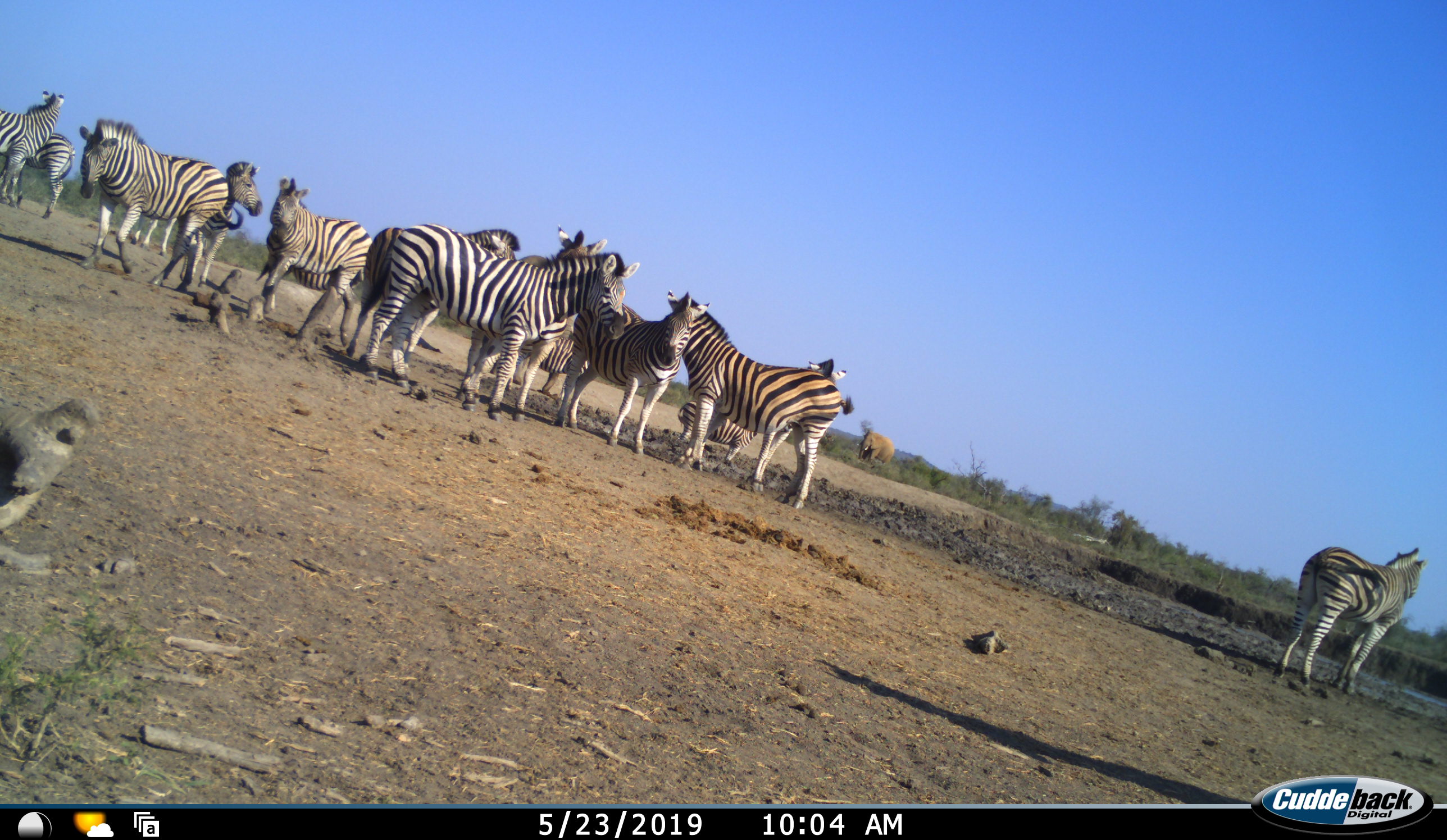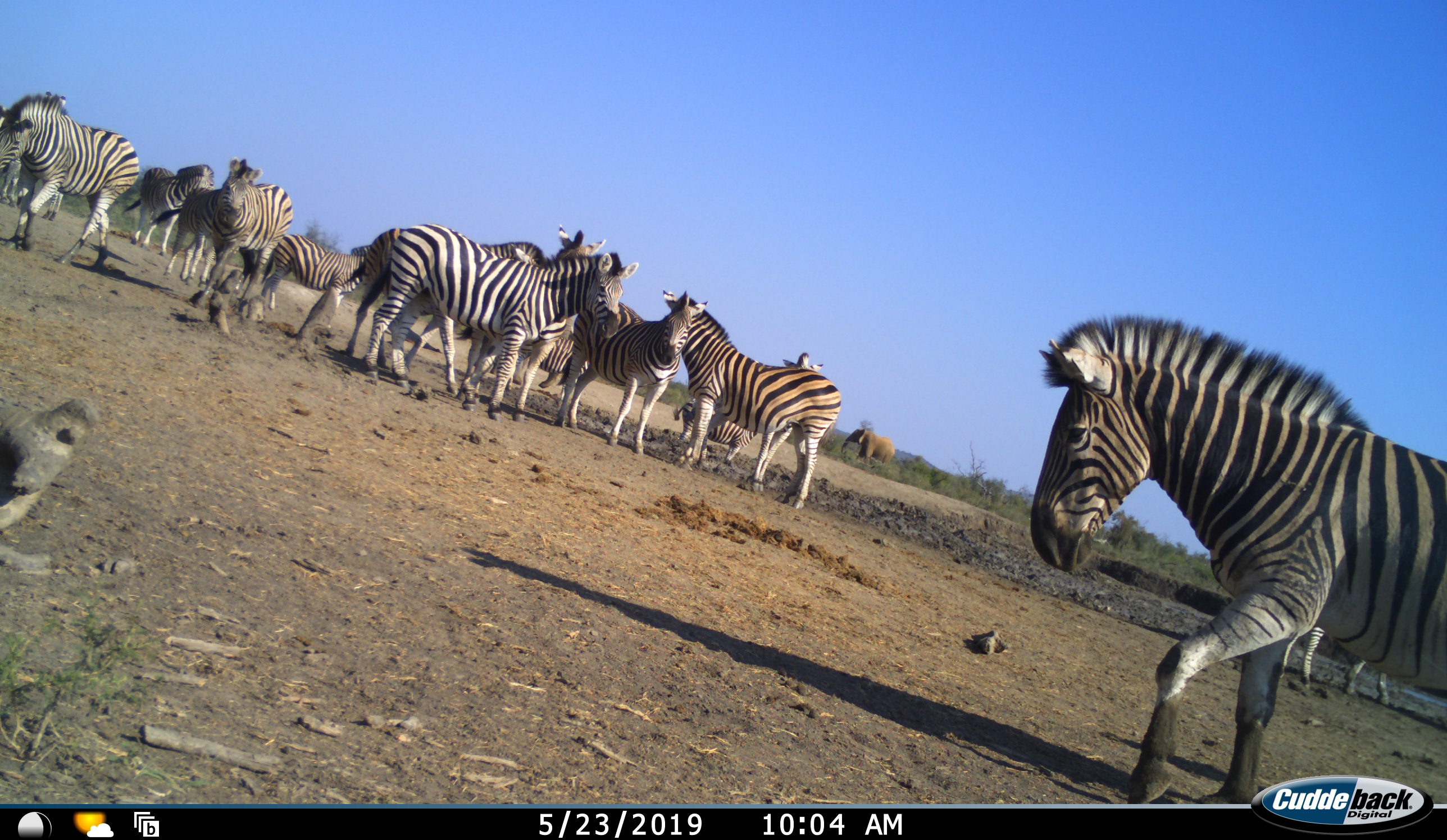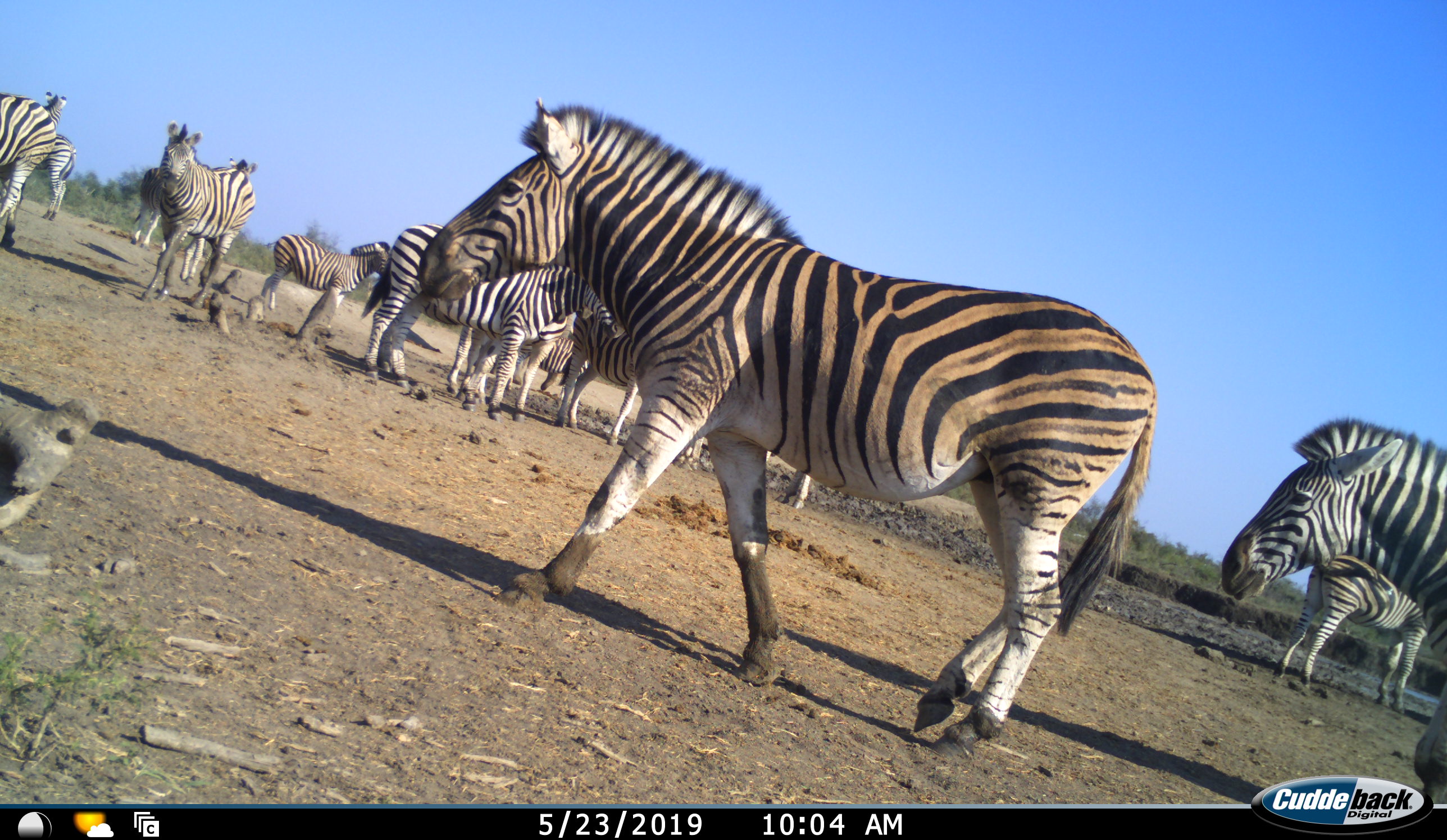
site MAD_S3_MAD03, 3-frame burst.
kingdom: Animalia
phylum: Chordata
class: Mammalia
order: Proboscidea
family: Elephantidae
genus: Loxodonta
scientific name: Loxodonta africana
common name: african bush elephant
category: elephant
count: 1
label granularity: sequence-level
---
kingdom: Animalia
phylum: Chordata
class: Mammalia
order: Perissodactyla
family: Equidae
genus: Equus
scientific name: Equus quagga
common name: plains zebra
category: zebraplains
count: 11-50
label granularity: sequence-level